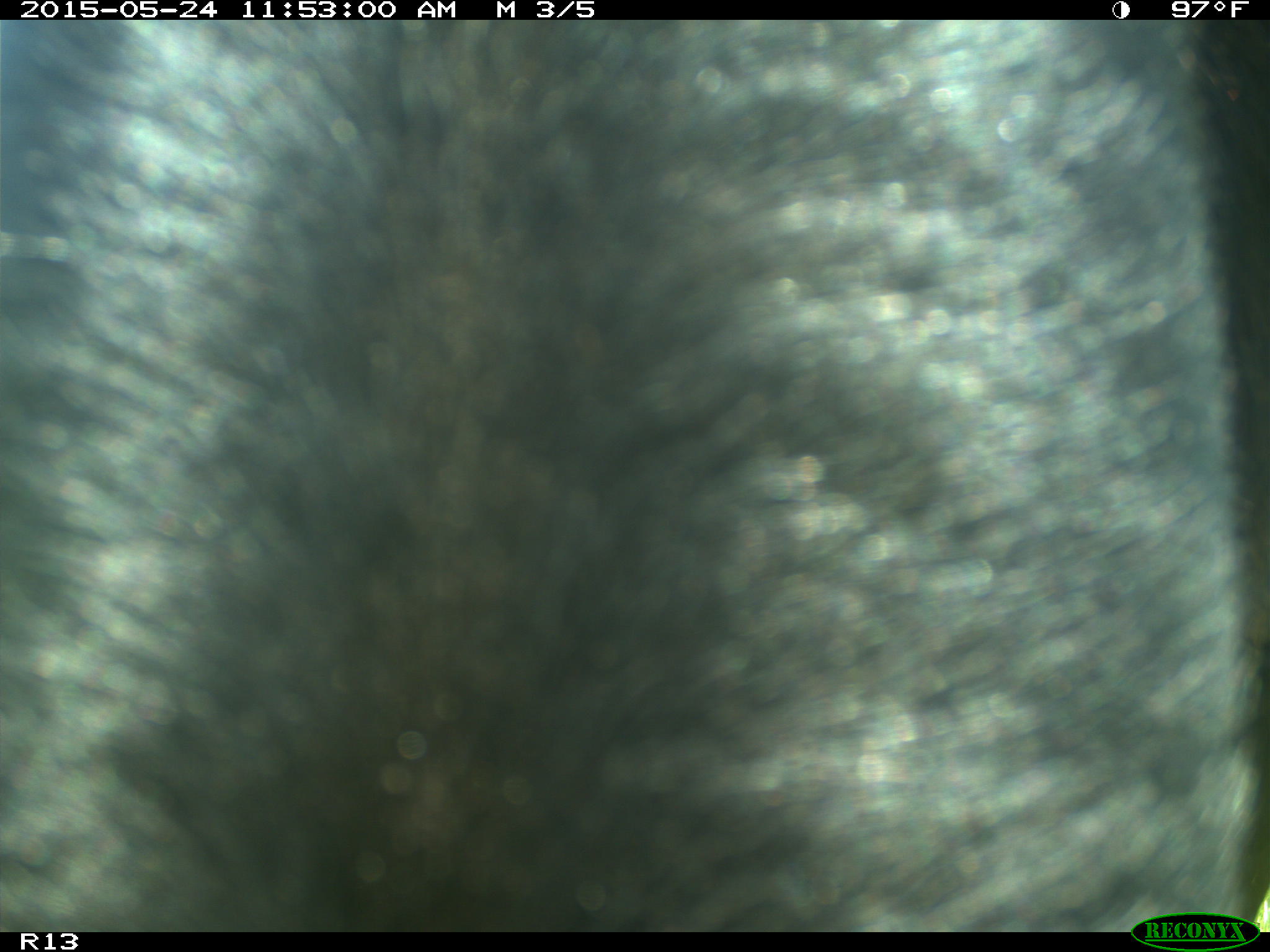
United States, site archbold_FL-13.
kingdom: Animalia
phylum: Chordata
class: Mammalia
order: Artiodactyla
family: Bovidae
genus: Bos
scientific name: Bos taurus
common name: domestic cow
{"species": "Bos taurus (domestic cow)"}